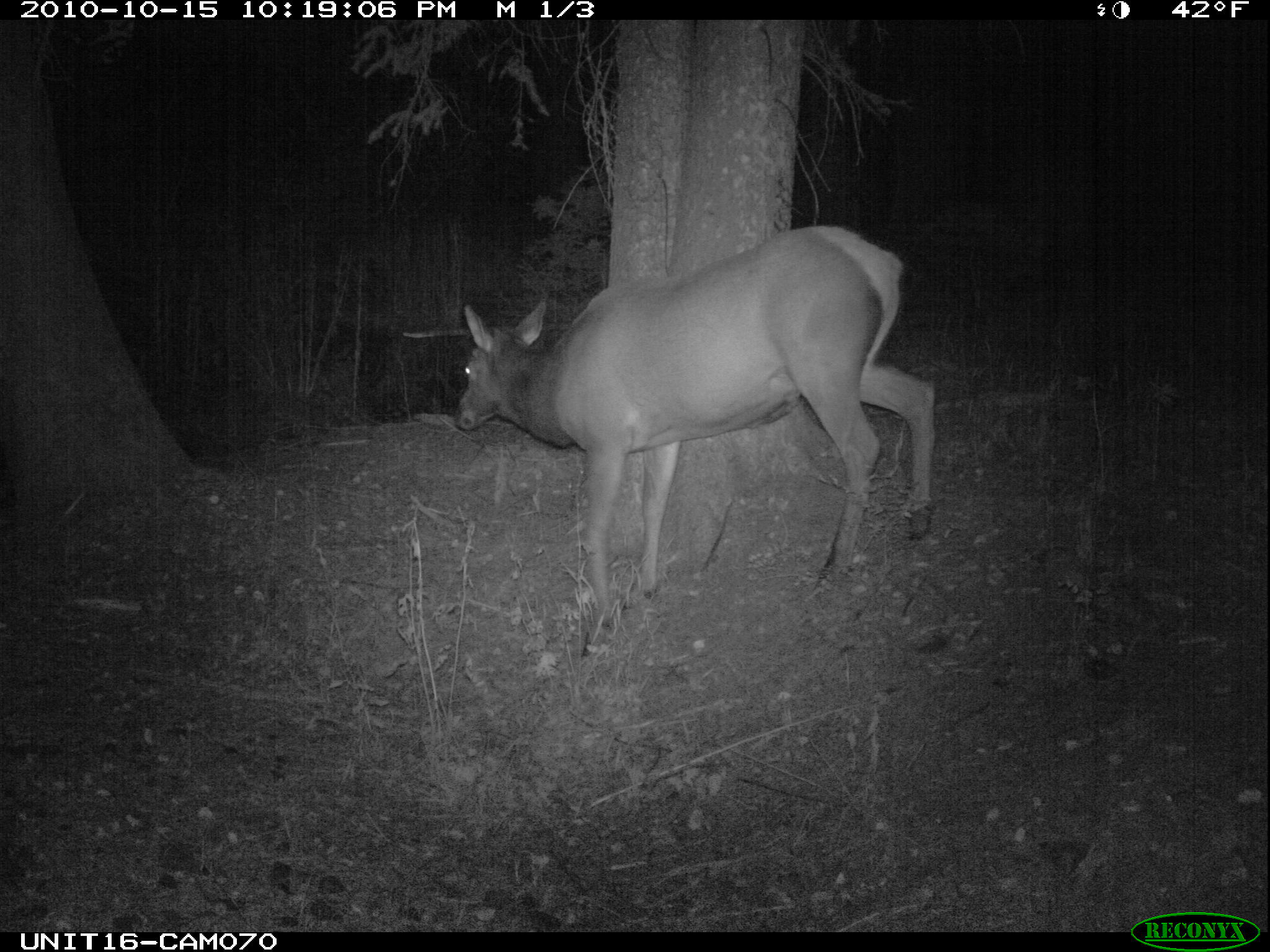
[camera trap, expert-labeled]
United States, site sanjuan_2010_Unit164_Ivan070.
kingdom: Animalia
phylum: Chordata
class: Mammalia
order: Artiodactyla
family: Cervidae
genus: Cervus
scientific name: Cervus elaphus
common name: red deer